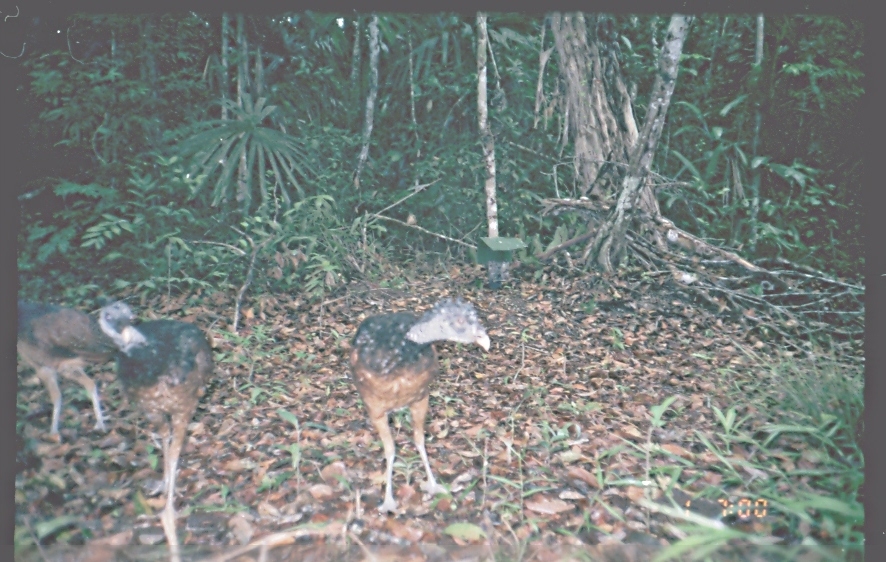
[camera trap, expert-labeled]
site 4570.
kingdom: Animalia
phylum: Chordata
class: Aves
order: Galliformes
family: Cracidae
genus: Crax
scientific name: Crax rubra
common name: great curassow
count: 1